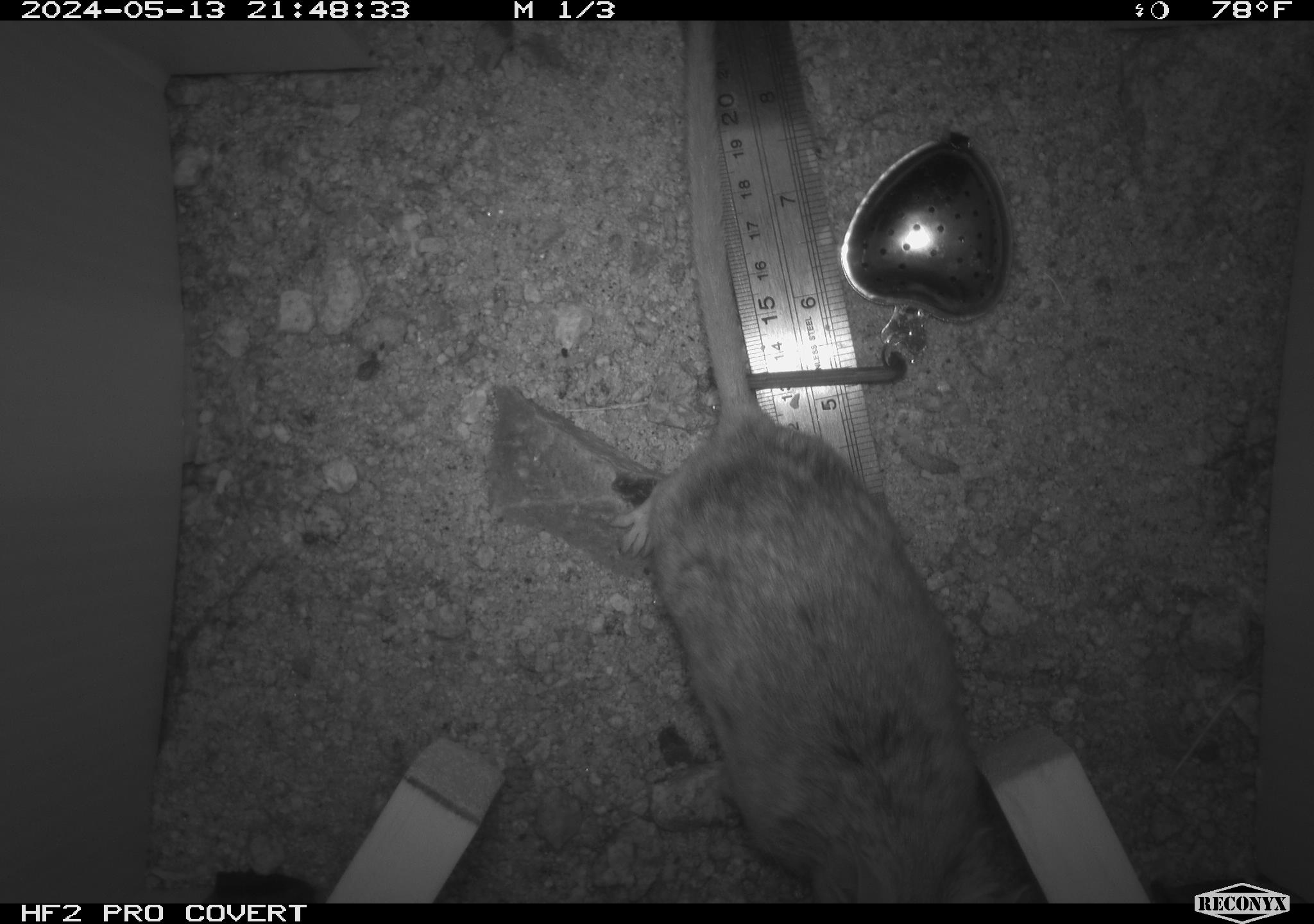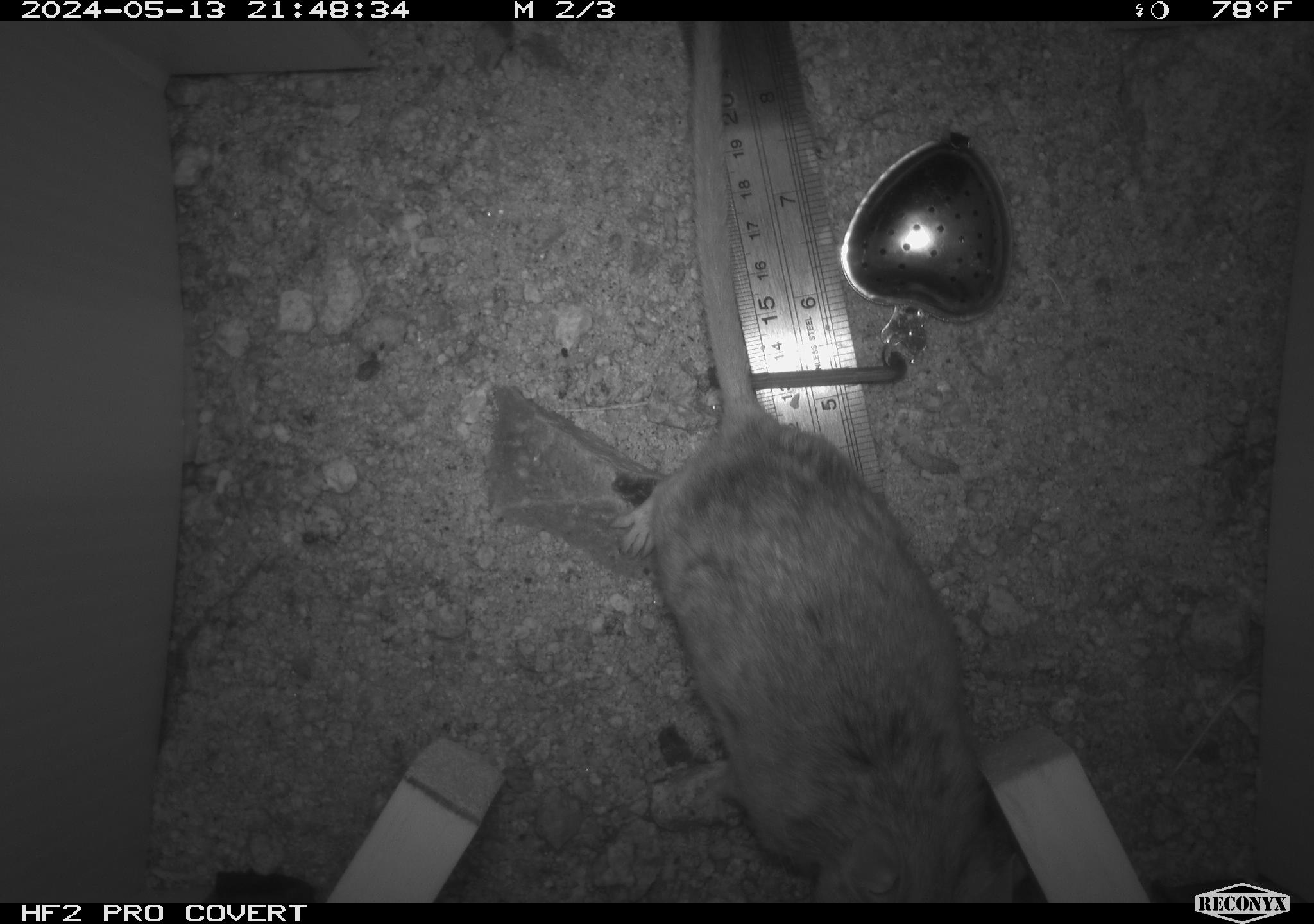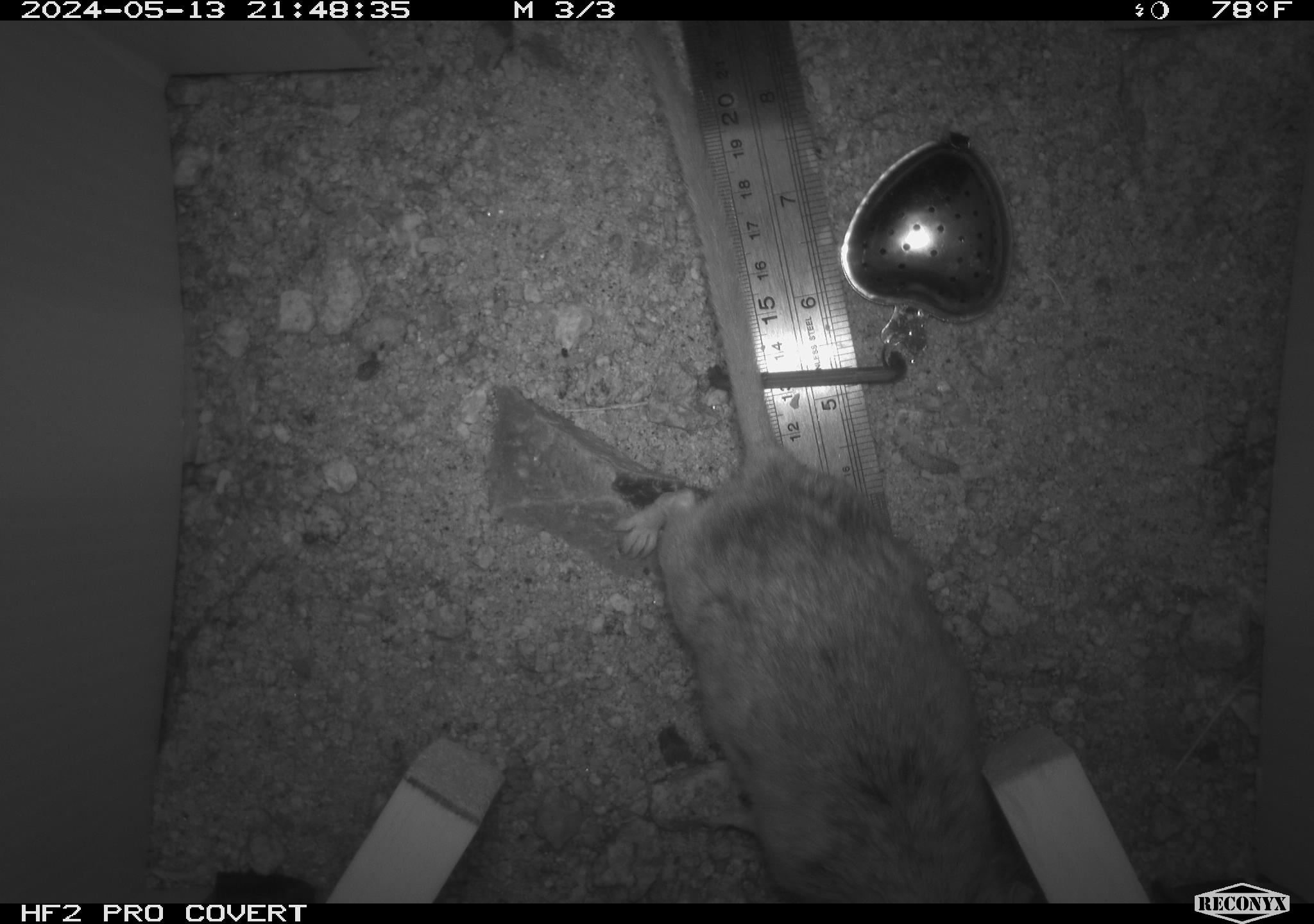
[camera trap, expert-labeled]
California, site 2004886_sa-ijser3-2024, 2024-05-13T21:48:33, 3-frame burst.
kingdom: Animalia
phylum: Chordata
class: Mammalia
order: Rodentia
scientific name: Rodentia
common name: woodrat or rat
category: woodrat or rat species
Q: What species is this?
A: Woodrat or rat species (woodrat or rat) (Rodentia).